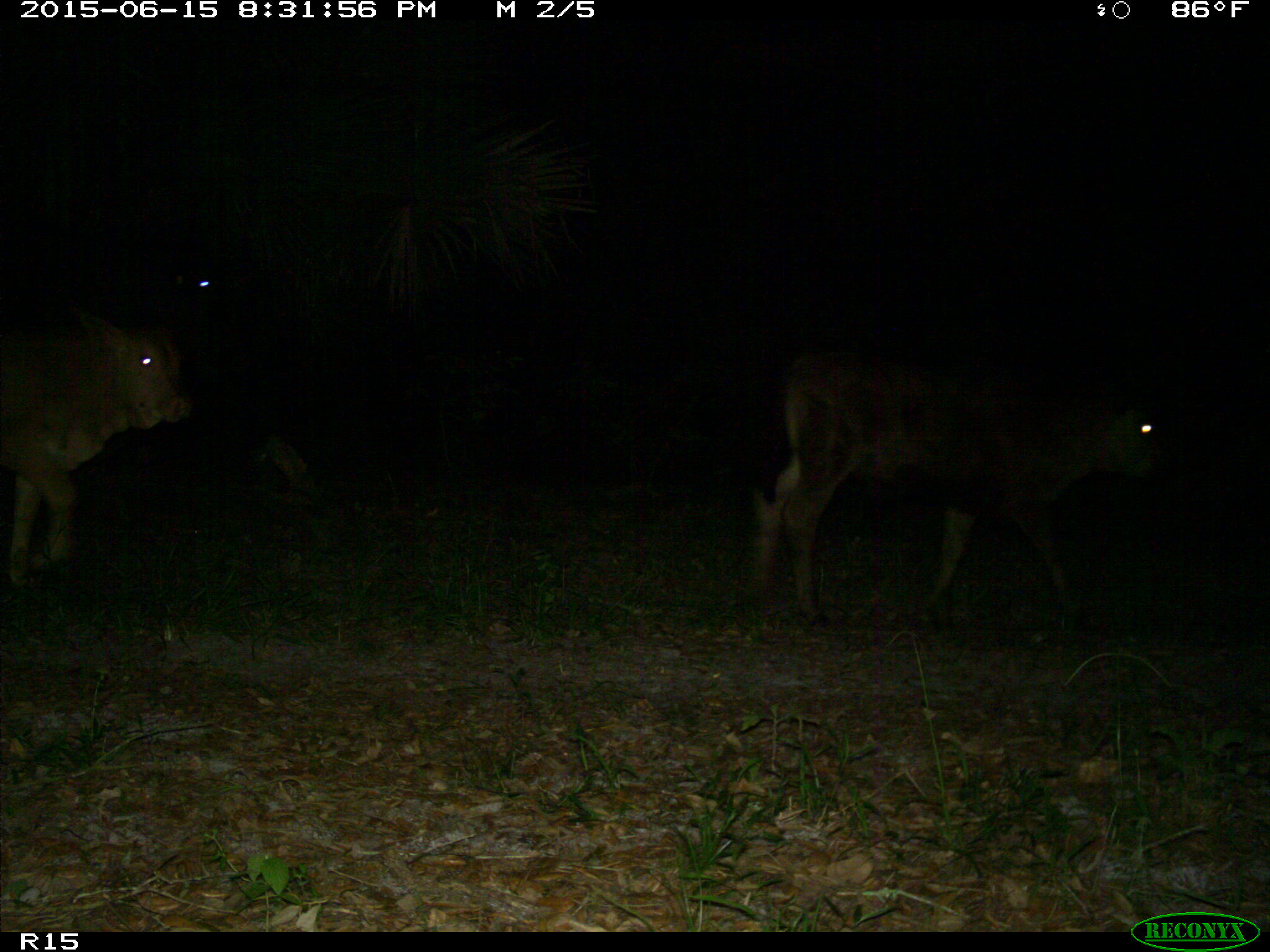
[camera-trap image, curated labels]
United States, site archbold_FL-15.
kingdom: Animalia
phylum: Chordata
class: Mammalia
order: Artiodactyla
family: Bovidae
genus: Bos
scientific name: Bos taurus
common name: domestic cow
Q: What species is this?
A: Bos taurus (domestic cow).